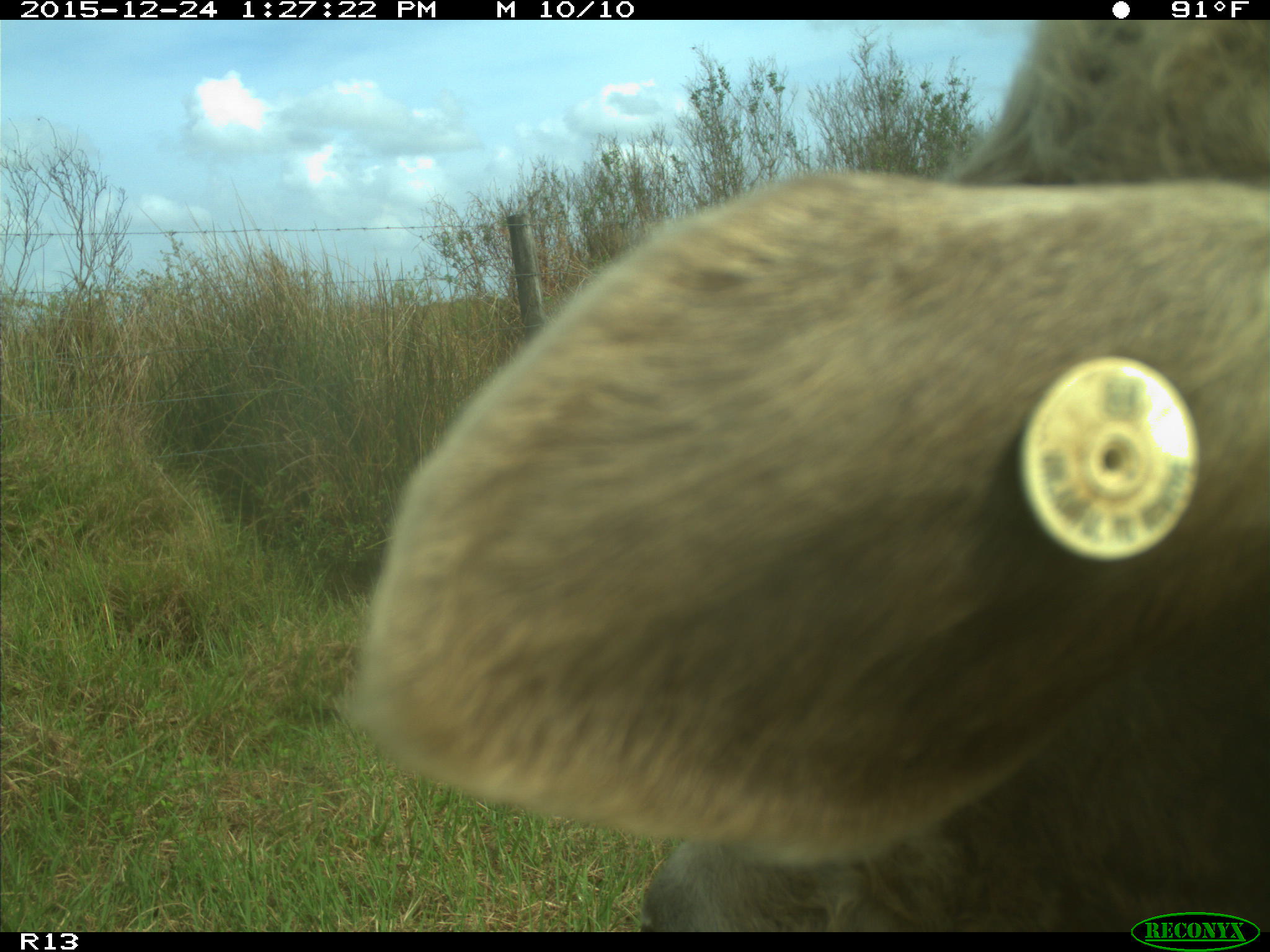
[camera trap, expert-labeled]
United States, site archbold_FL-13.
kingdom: Animalia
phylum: Chordata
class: Mammalia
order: Artiodactyla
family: Bovidae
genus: Bos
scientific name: Bos taurus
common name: domestic cow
Bos taurus (domestic cow).